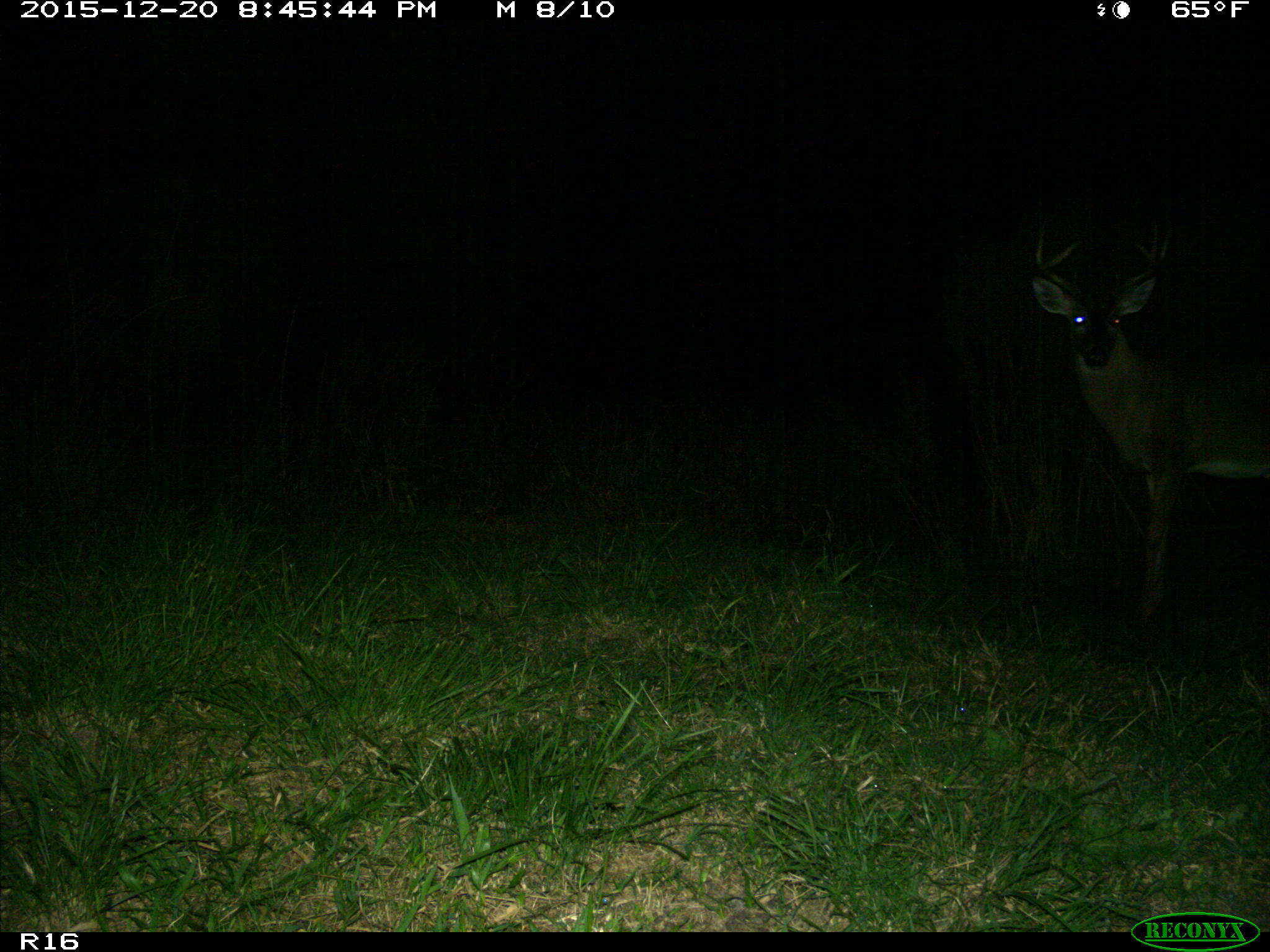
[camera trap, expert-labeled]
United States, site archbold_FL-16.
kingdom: Animalia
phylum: Chordata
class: Mammalia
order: Artiodactyla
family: Cervidae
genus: Odocoileus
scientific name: Odocoileus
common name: deer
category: unidentified deer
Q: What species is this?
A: Unidentified deer (deer) (Odocoileus).